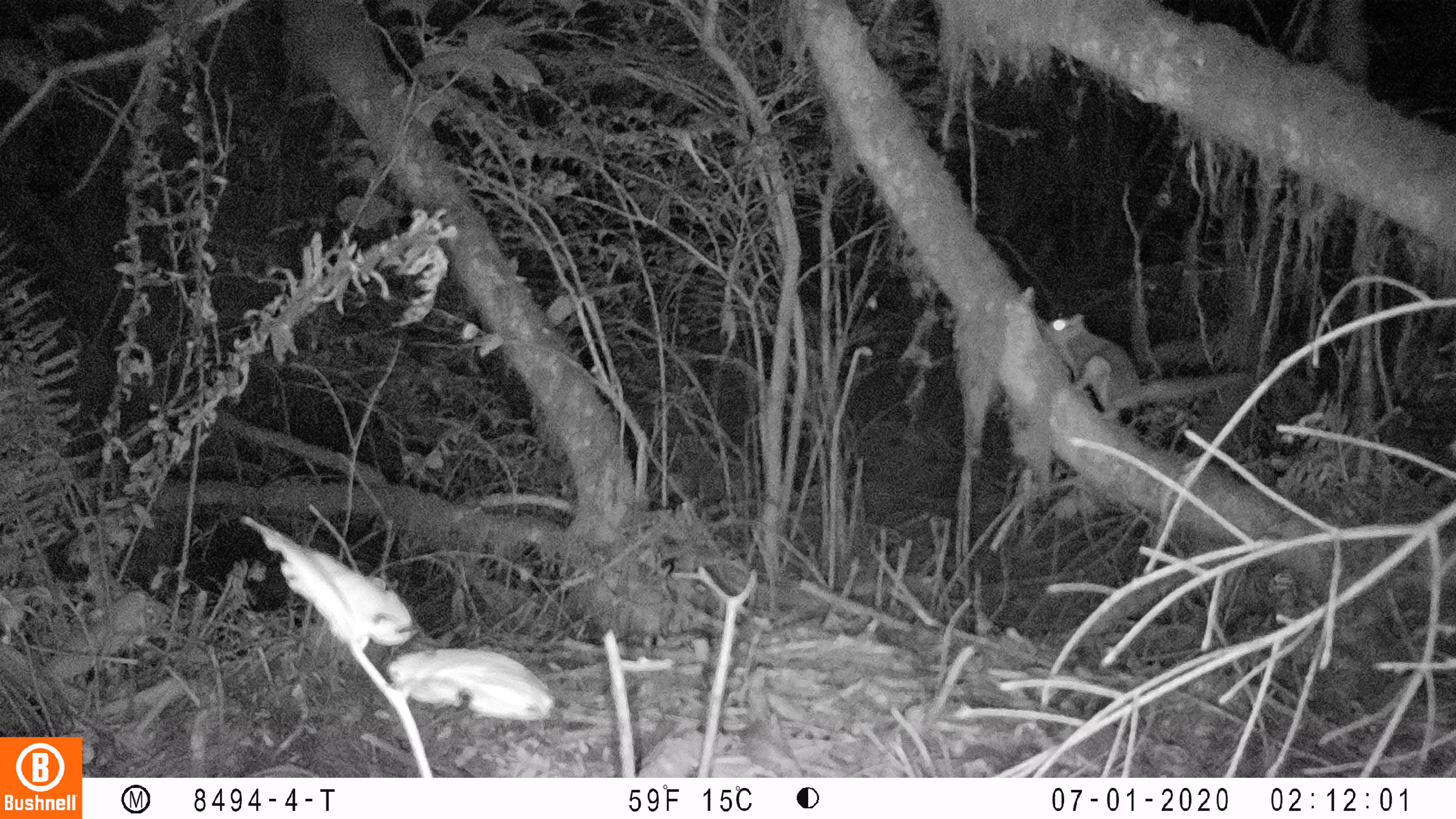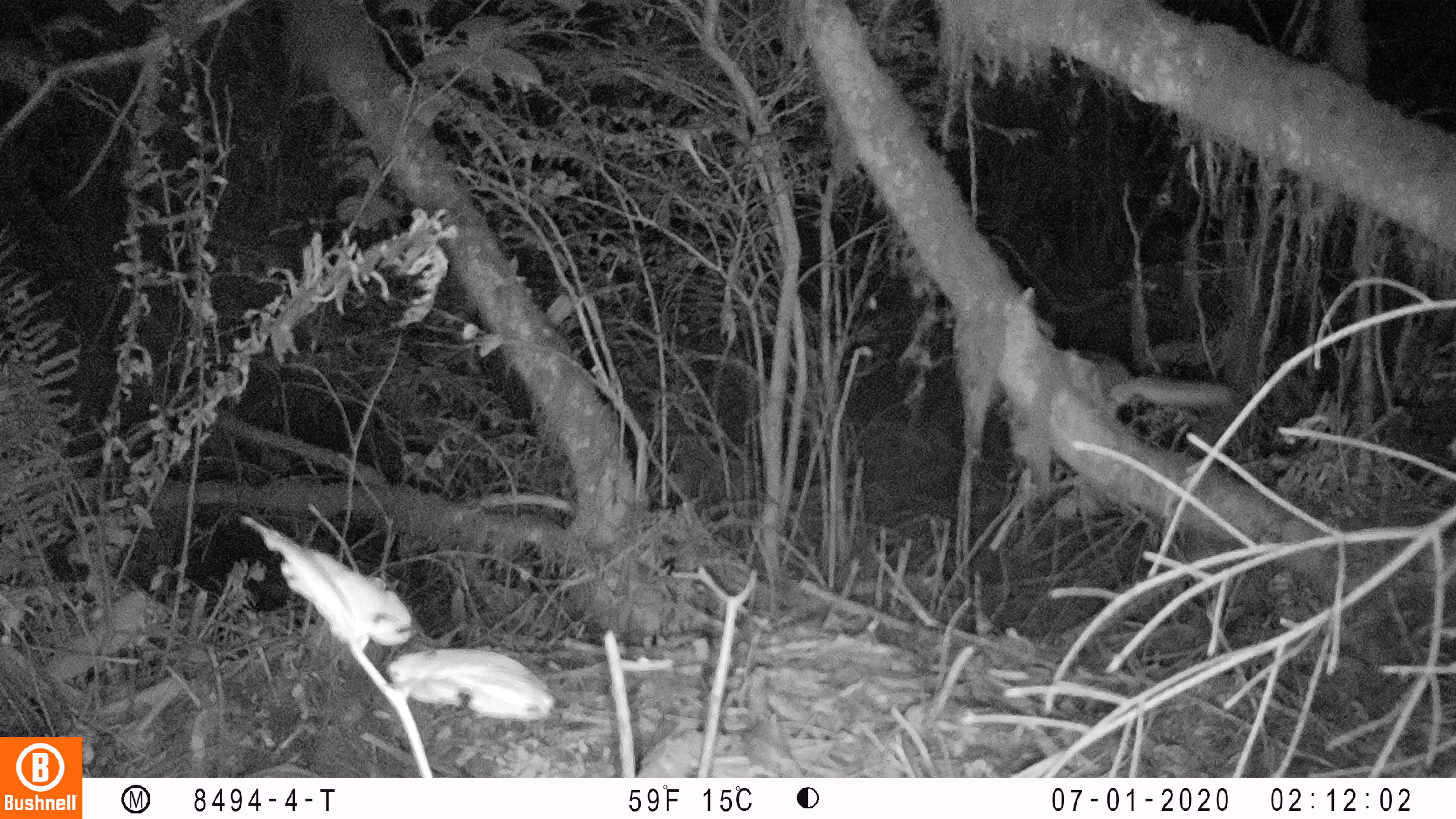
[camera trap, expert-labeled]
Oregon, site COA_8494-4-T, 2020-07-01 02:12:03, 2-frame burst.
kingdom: Animalia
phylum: Chordata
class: Mammalia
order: Rodentia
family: Sciuridae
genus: Glaucomys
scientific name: Glaucomys oregonensis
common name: humboldt's flying squirrel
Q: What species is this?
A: Humboldt's flying squirrel (Glaucomys oregonensis).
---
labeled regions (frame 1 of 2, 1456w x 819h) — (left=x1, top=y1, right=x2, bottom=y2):
humboldt's flying squirrel: (left=1039, top=303, right=1250, bottom=430)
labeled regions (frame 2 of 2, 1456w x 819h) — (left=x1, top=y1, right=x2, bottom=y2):
humboldt's flying squirrel: (left=1050, top=337, right=1242, bottom=422)